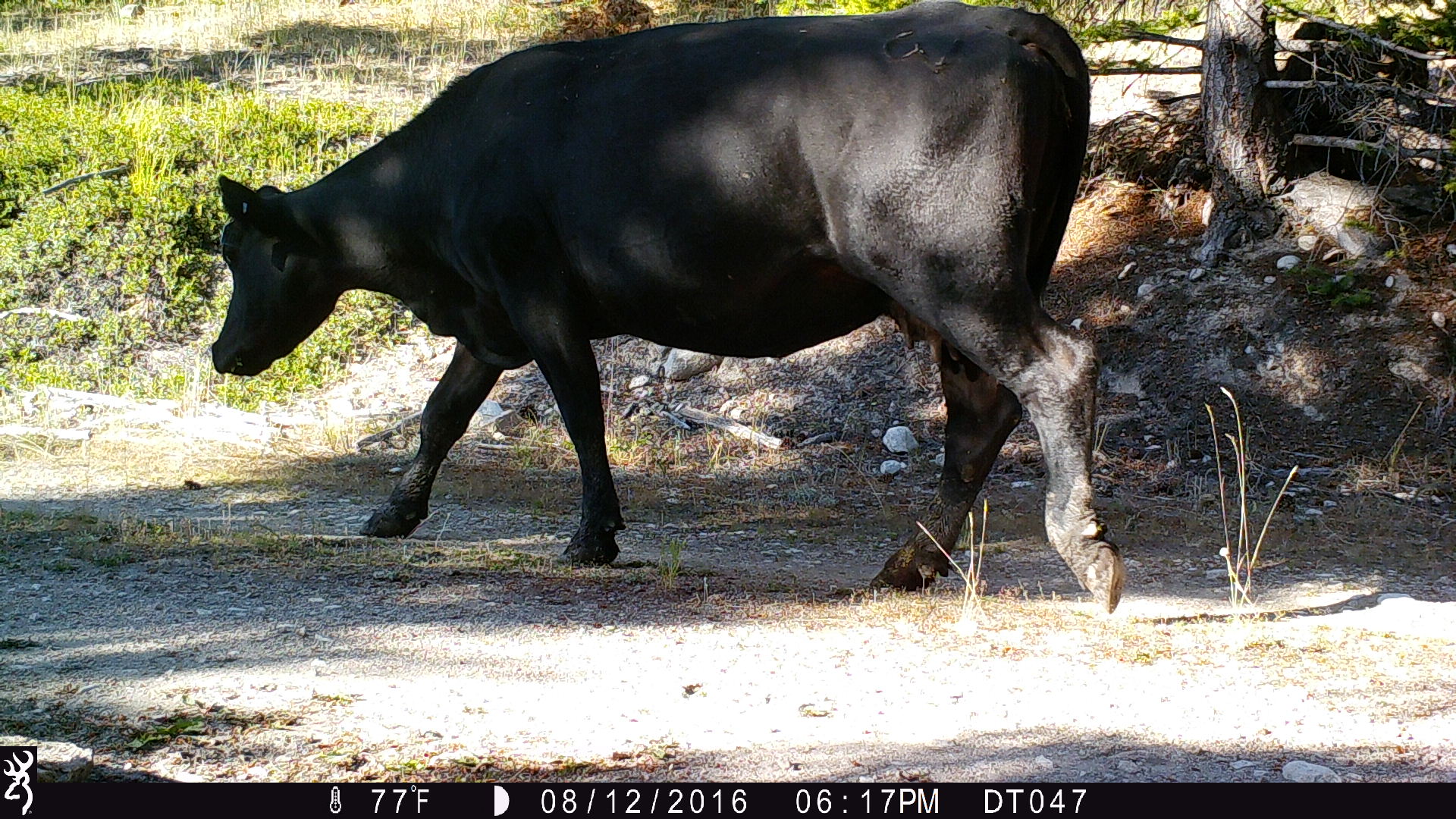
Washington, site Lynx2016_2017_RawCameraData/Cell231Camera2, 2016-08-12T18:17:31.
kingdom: Animalia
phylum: Chordata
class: Mammalia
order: Artiodactyla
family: Bovidae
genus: Bos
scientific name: Bos taurus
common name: domestic cattle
Domestic cattle (Bos taurus). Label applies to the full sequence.